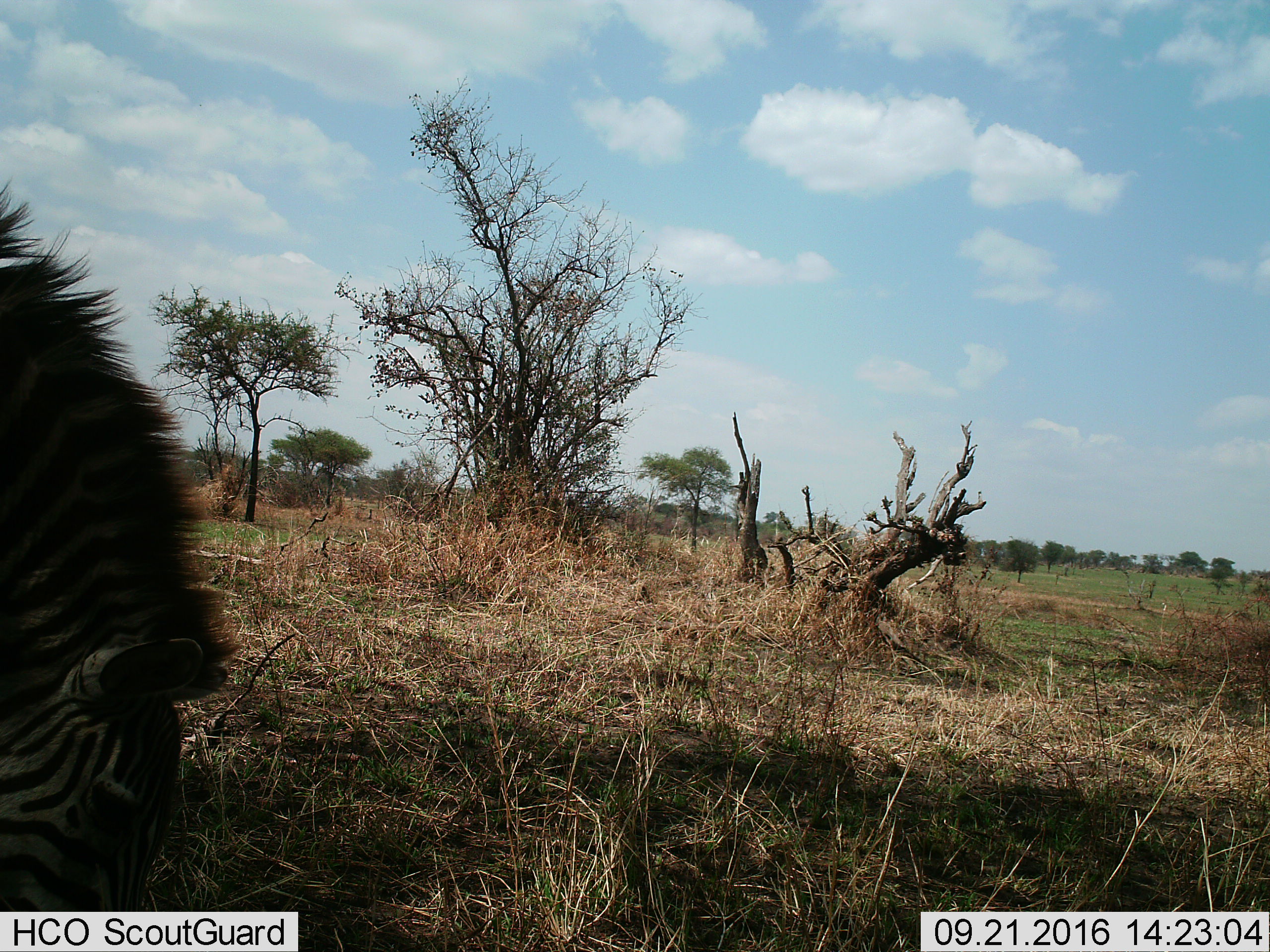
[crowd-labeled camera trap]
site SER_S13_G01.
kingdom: Animalia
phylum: Chordata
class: Mammalia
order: Perissodactyla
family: Equidae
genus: Equus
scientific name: Equus quagga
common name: plains zebra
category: zebraplains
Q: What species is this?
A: Zebraplains (plains zebra) (Equus quagga).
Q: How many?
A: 1.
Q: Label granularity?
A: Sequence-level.